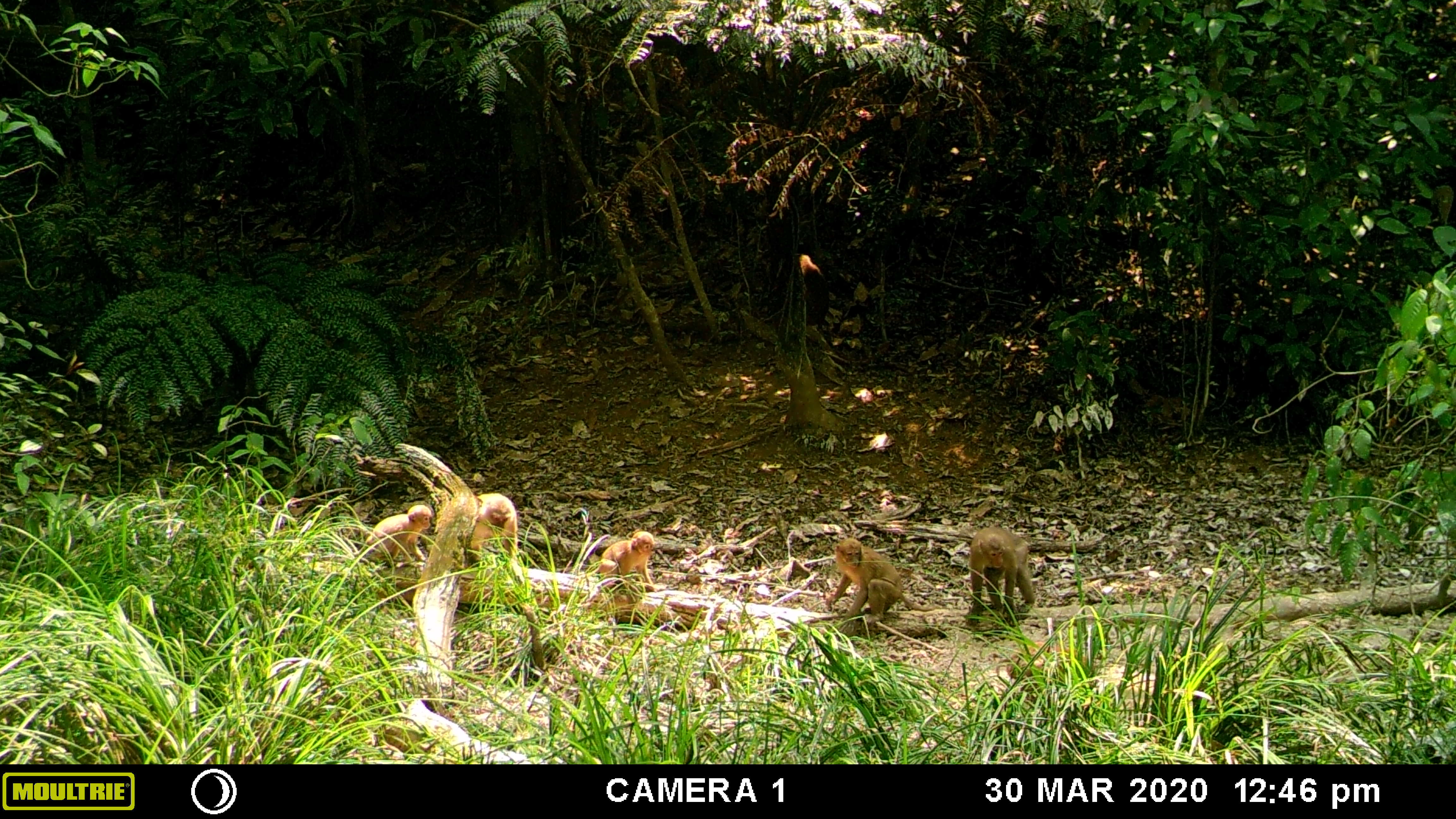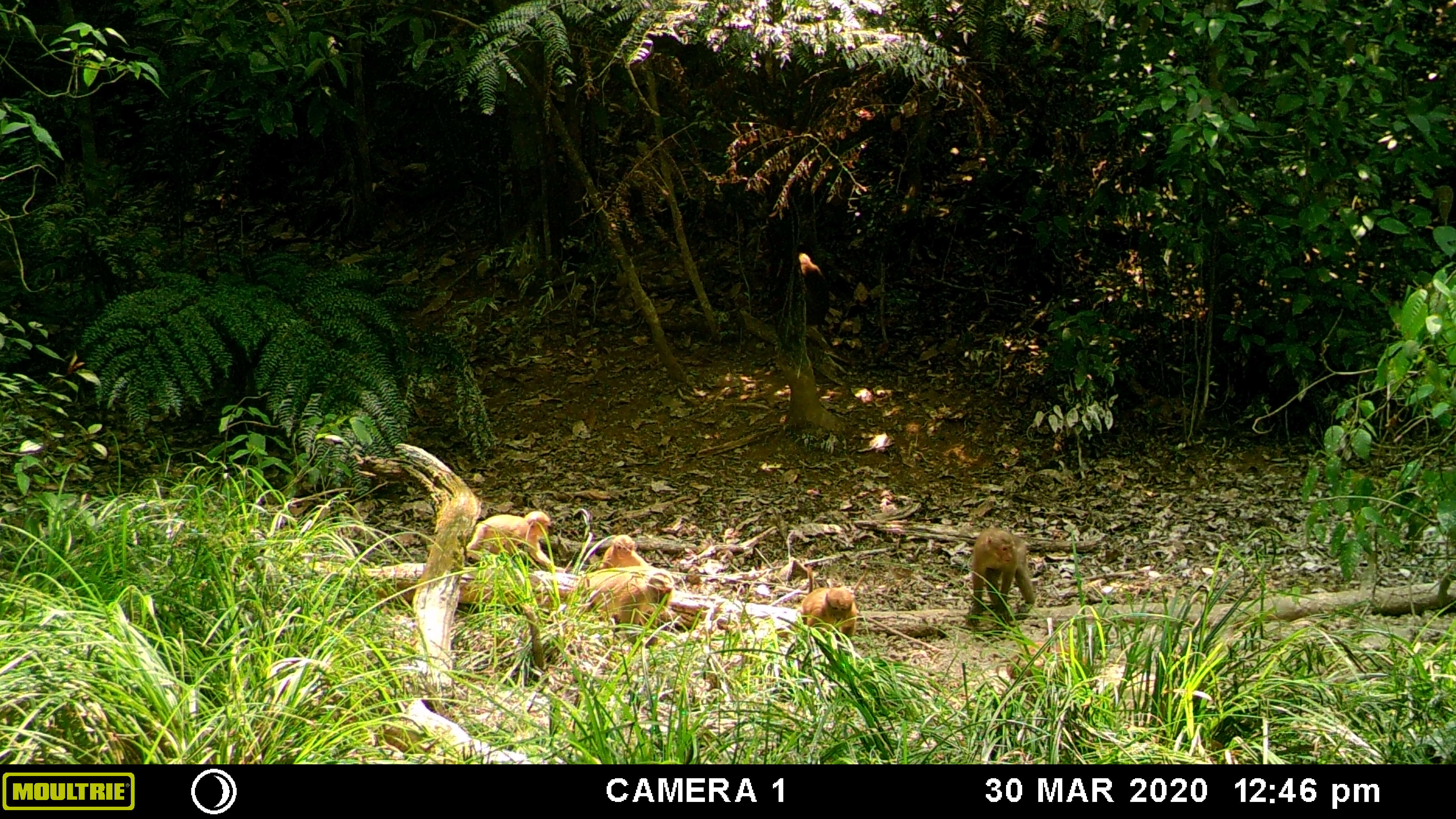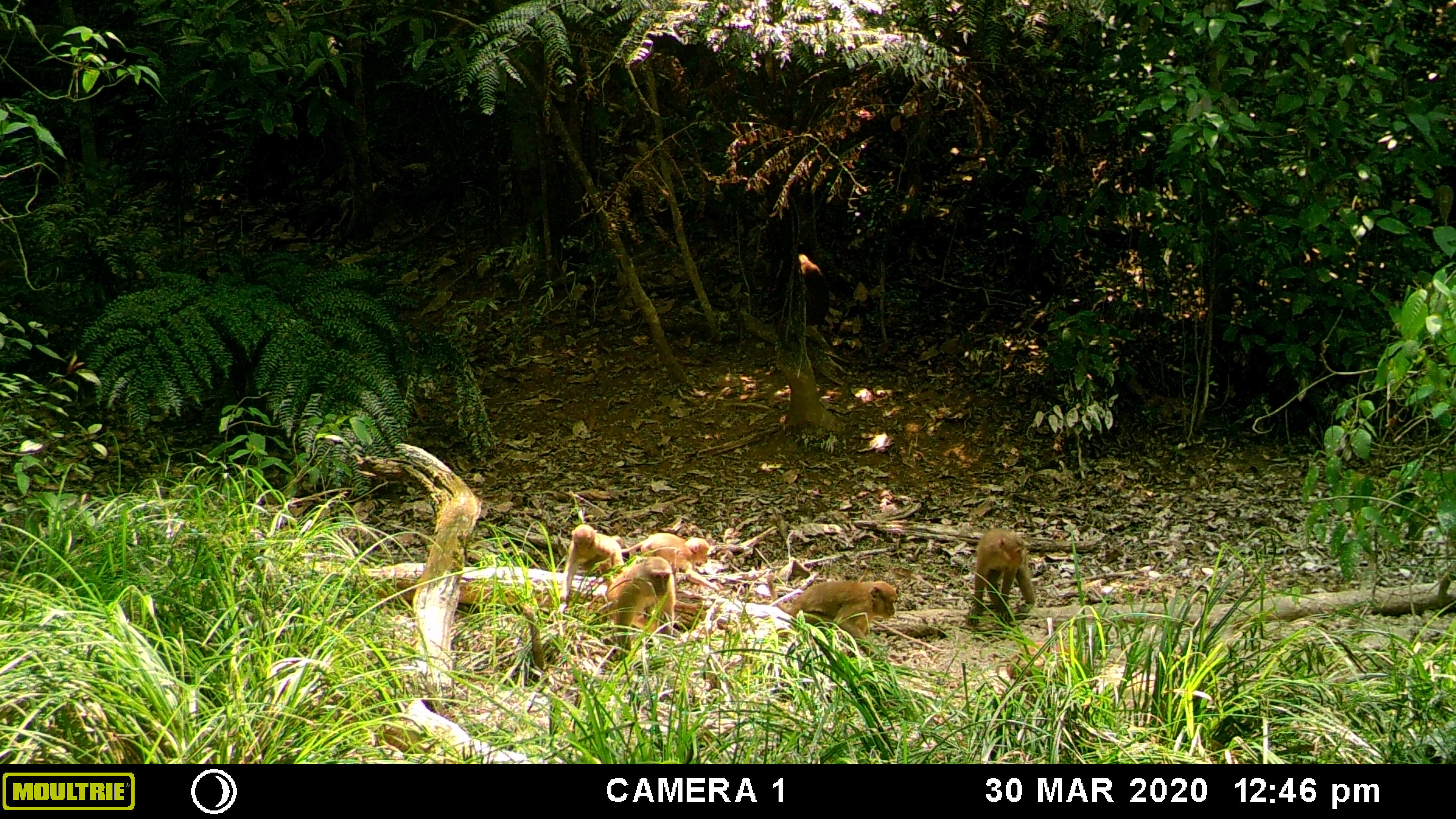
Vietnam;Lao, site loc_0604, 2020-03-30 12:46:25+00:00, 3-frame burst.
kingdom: Animalia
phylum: Chordata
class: Mammalia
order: Primates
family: Cercopithecidae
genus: Macaca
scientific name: Macaca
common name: macaques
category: assam or rhesus macaque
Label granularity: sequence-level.